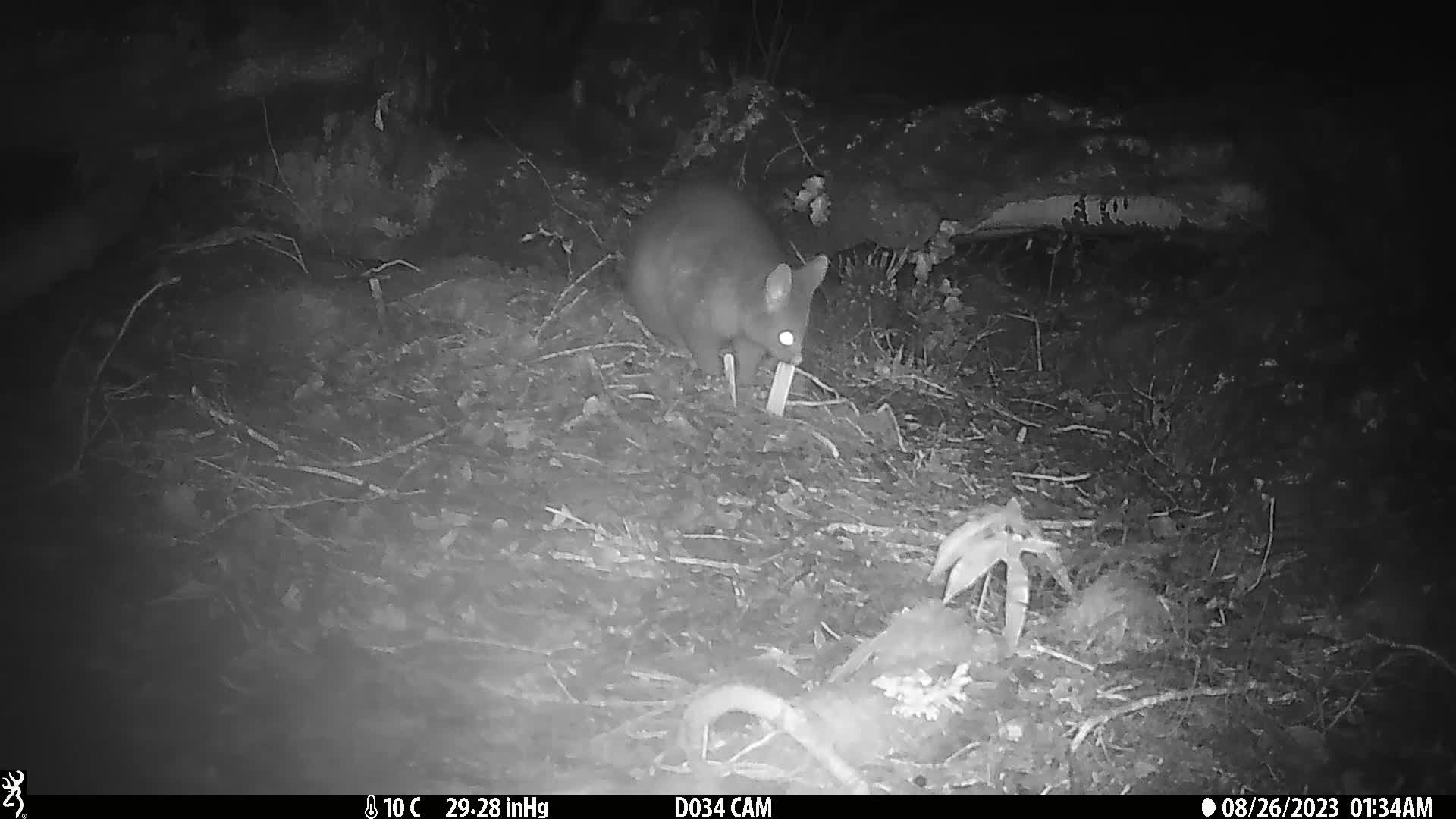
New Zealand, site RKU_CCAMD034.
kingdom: Animalia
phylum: Chordata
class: Mammalia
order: Diprotodontia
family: Phalangeridae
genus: Trichosurus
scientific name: Trichosurus vulpecula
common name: common brushtail possum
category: possum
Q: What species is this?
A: Possum (common brushtail possum) (Trichosurus vulpecula).